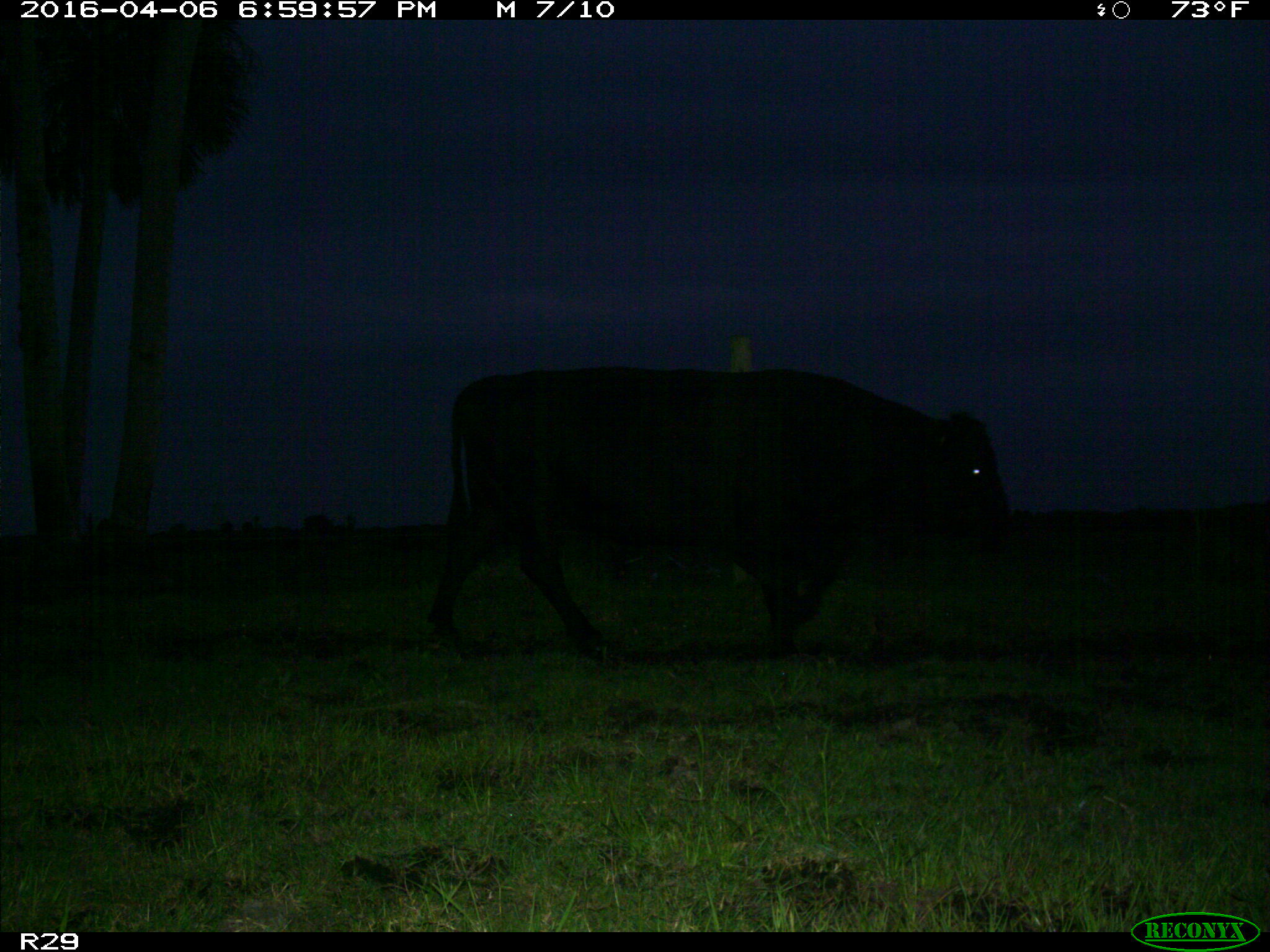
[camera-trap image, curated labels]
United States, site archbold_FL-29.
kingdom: Animalia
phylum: Chordata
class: Mammalia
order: Artiodactyla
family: Bovidae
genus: Bos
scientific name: Bos taurus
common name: domestic cow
Bos taurus (domestic cow).